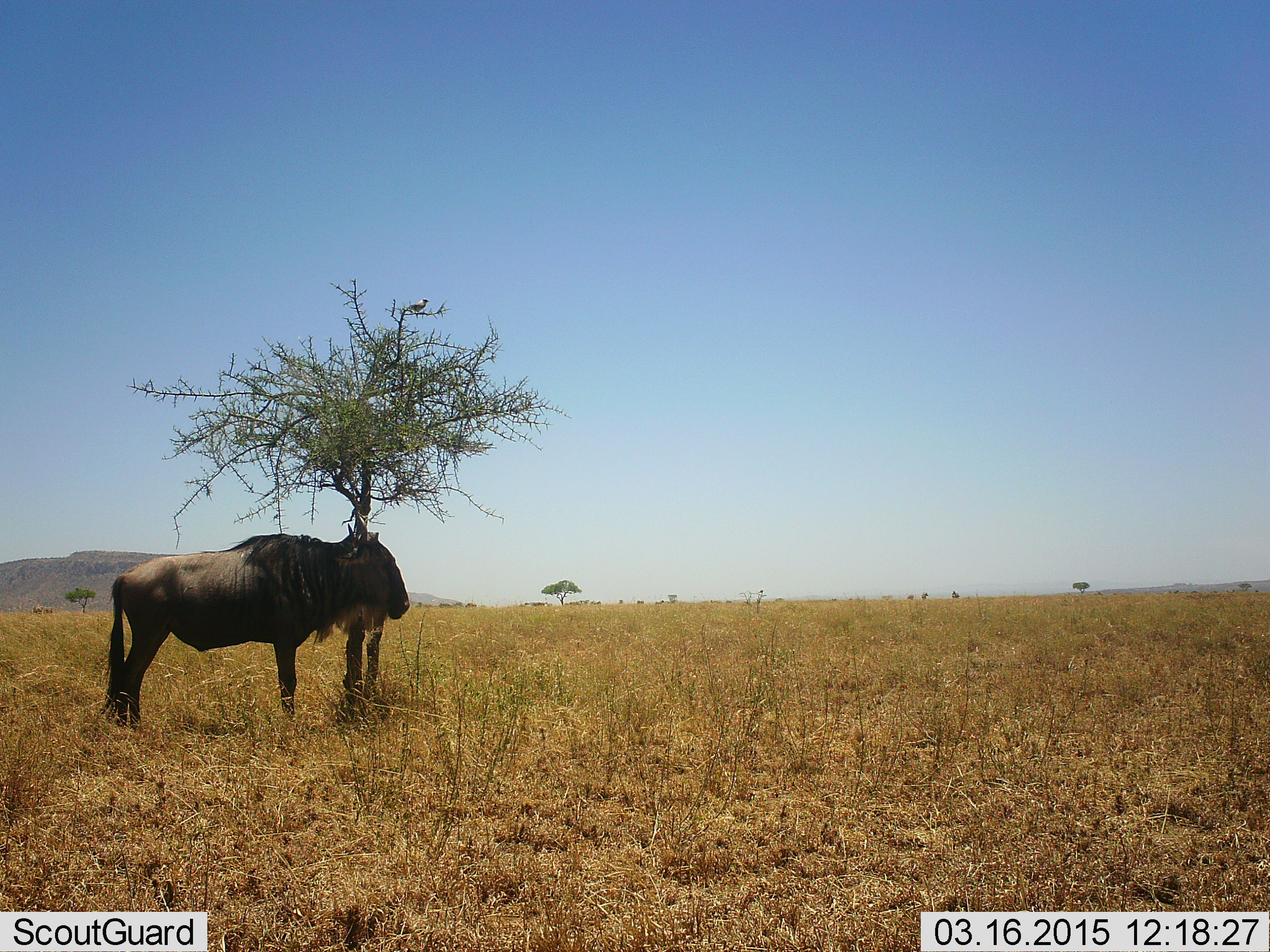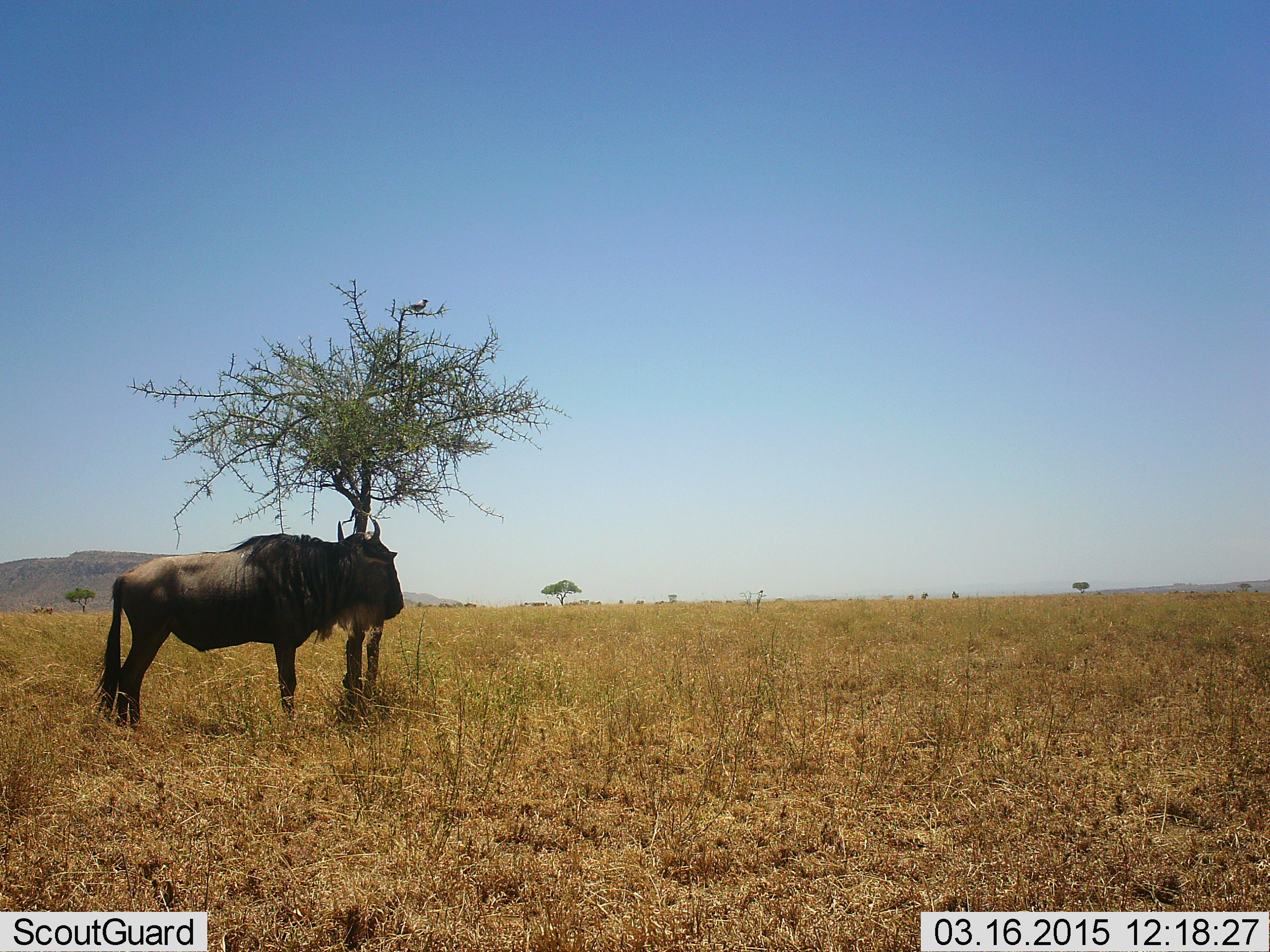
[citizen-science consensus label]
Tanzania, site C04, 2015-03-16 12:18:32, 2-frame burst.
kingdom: Animalia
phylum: Chordata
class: Mammalia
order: Artiodactyla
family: Bovidae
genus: Connochaetes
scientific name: Connochaetes taurinus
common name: blue wildebeest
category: wildebeest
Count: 1.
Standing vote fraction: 100%.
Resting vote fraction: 9%.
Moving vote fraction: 0%.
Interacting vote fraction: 0%.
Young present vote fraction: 0%.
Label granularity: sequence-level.